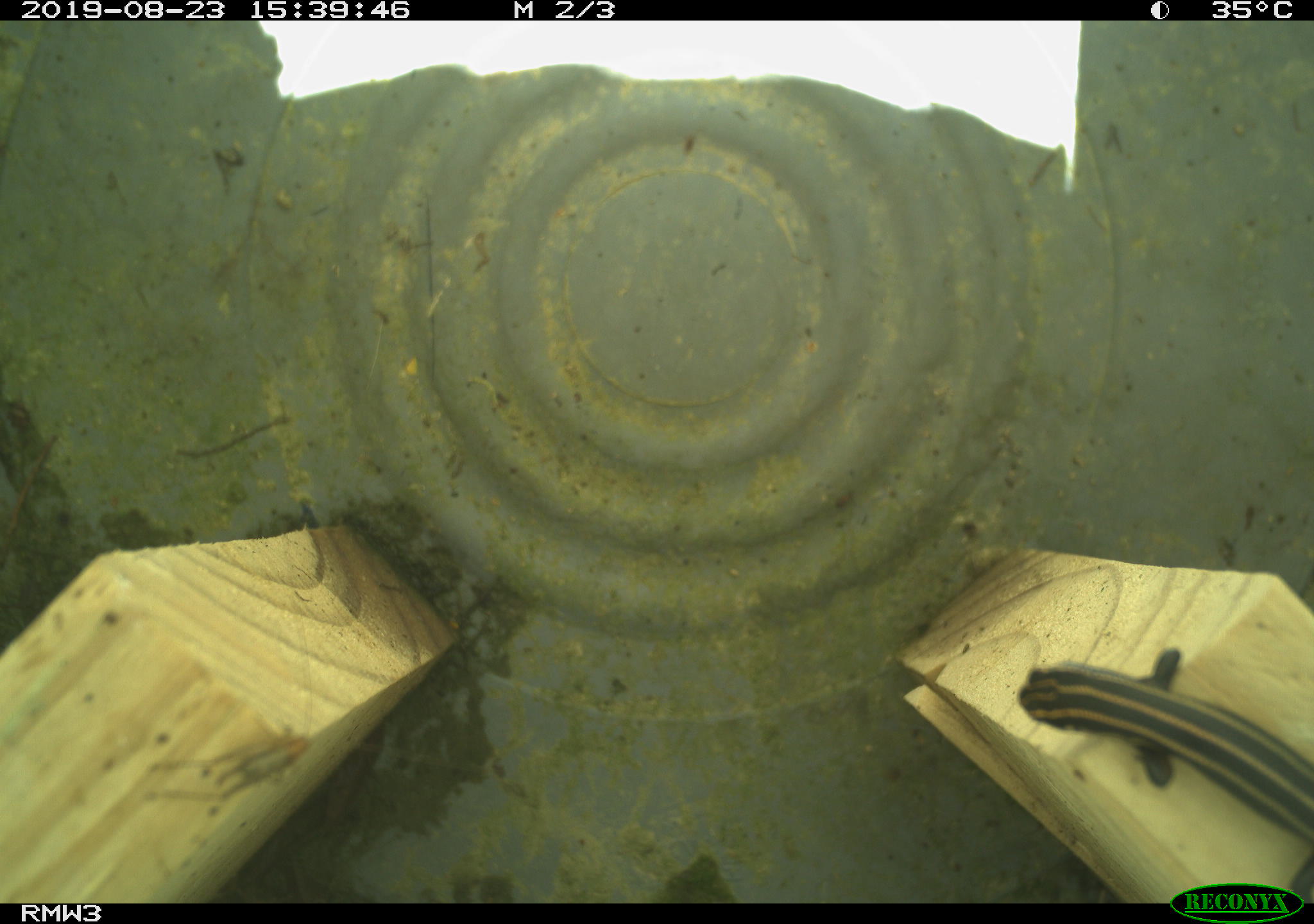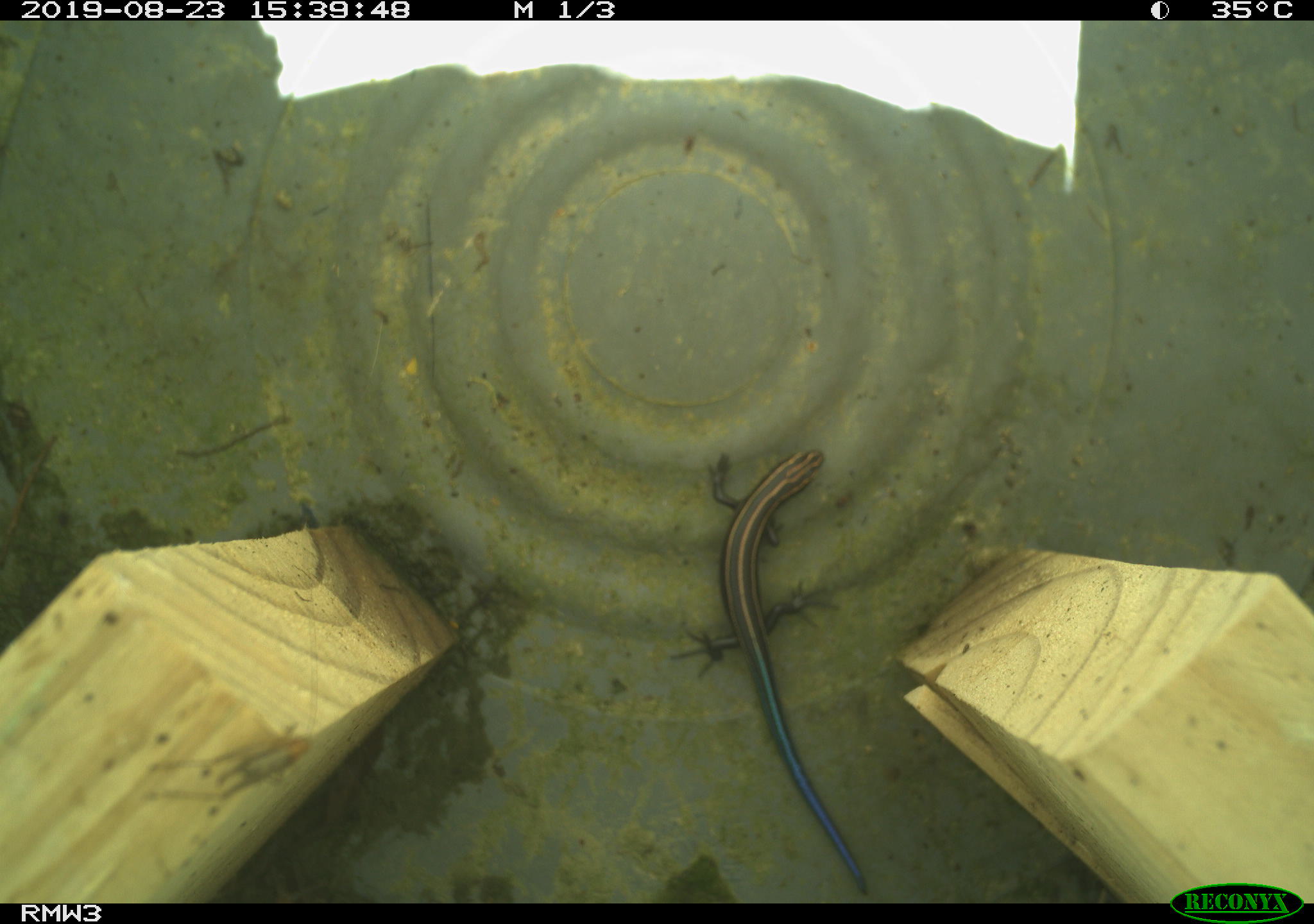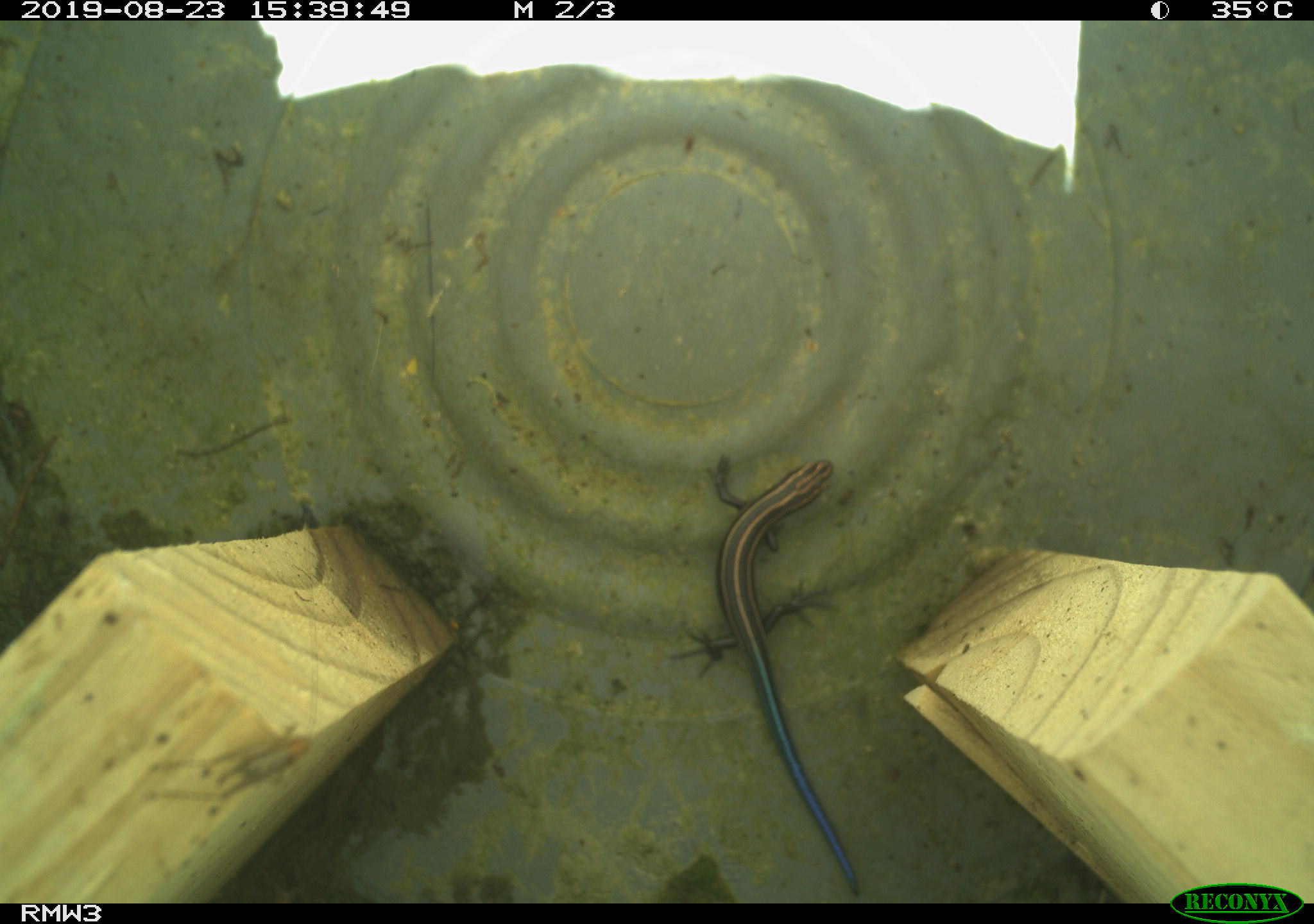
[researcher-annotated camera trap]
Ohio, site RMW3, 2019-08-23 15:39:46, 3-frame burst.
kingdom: Animalia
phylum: Chordata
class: Reptilia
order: Squamata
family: Scincidae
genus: Plestiodon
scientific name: Plestiodon fasciatus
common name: common five-lined skink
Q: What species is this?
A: Common five-lined skink (Plestiodon fasciatus).